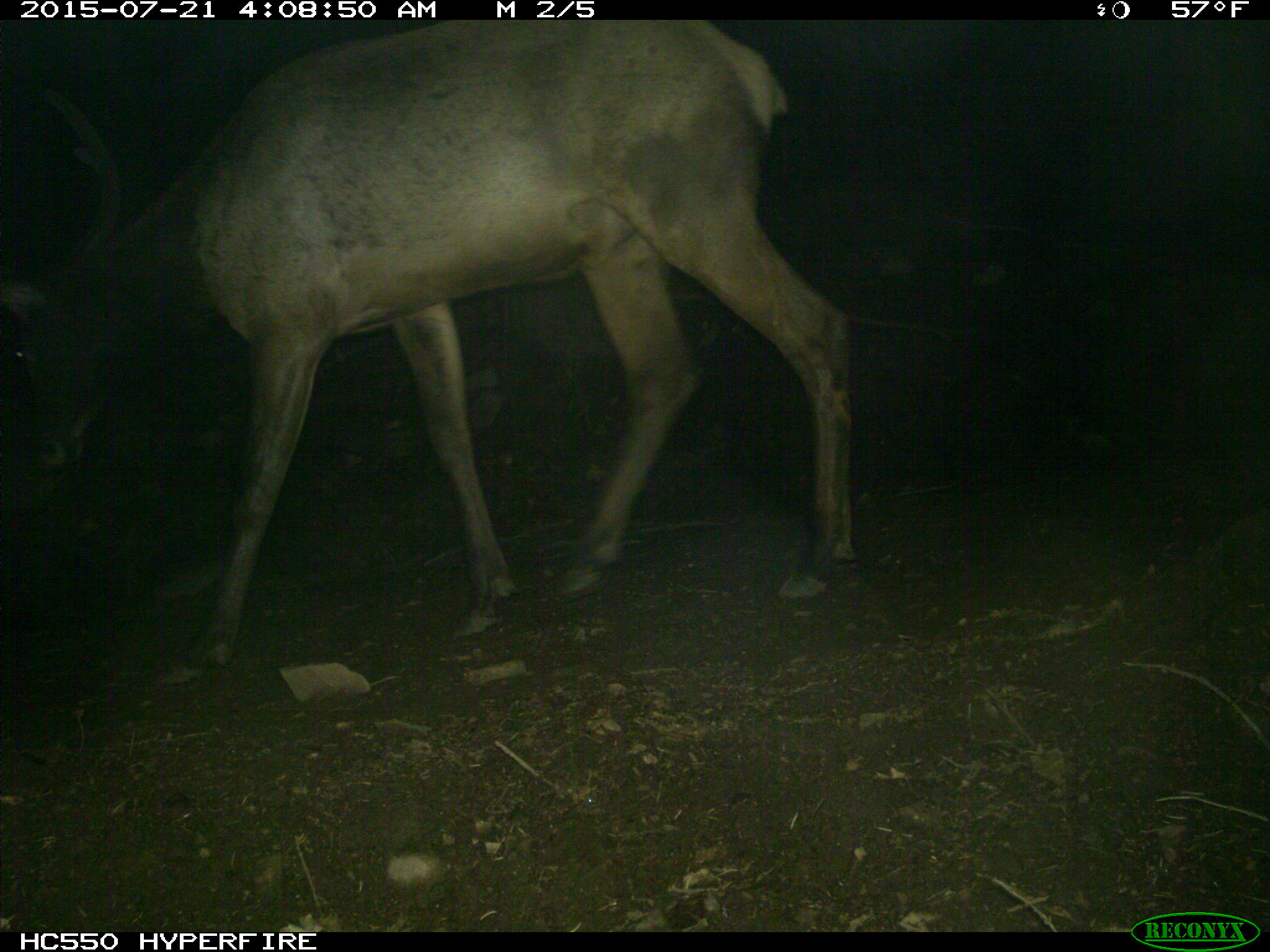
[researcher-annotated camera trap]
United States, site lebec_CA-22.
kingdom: Animalia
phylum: Chordata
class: Mammalia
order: Artiodactyla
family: Cervidae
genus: Cervus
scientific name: Cervus canadensis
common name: elk